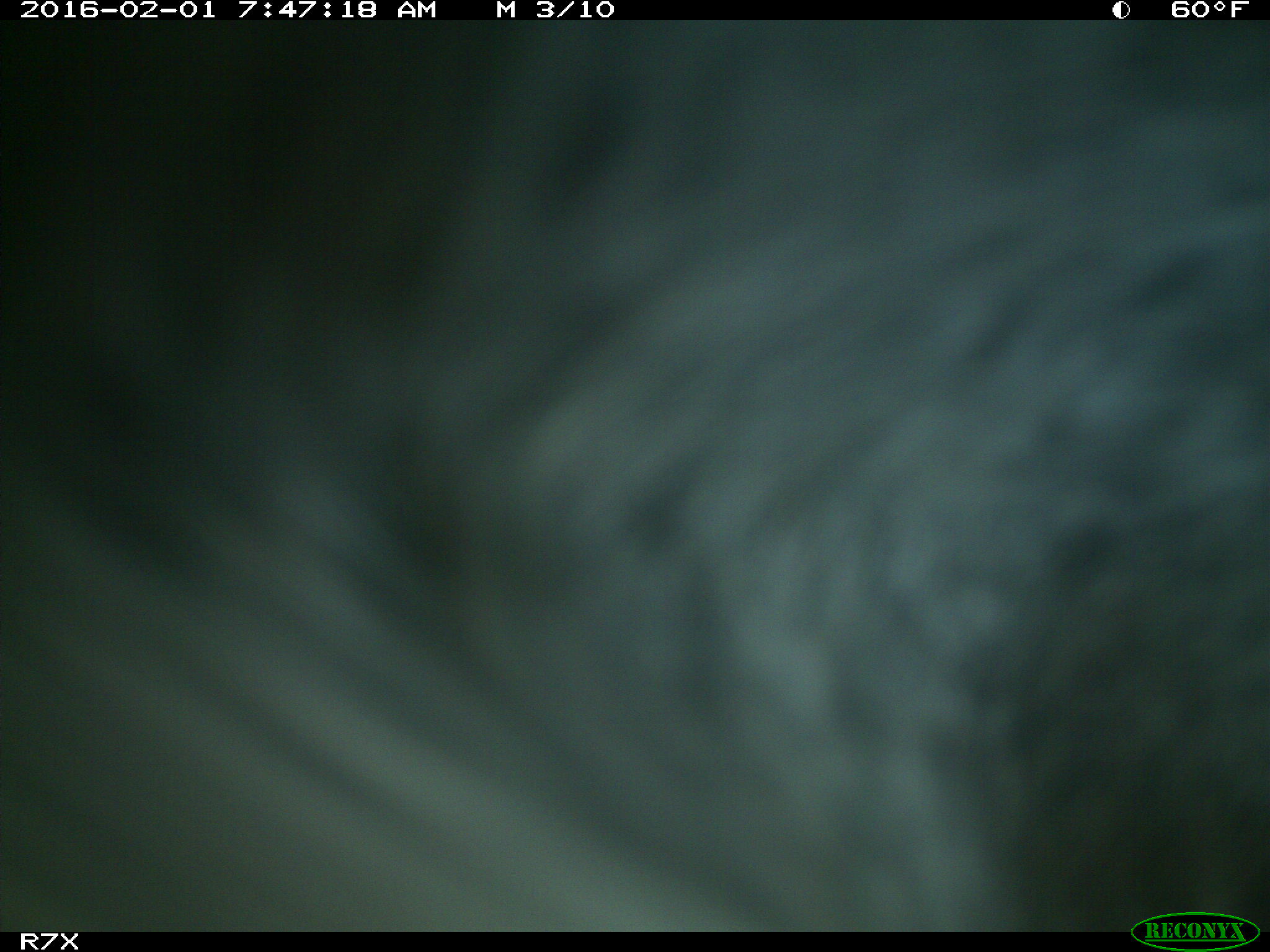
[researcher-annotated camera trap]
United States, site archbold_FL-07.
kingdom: Animalia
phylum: Chordata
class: Mammalia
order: Artiodactyla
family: Bovidae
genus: Bos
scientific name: Bos taurus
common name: domestic cow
Bos taurus (domestic cow).